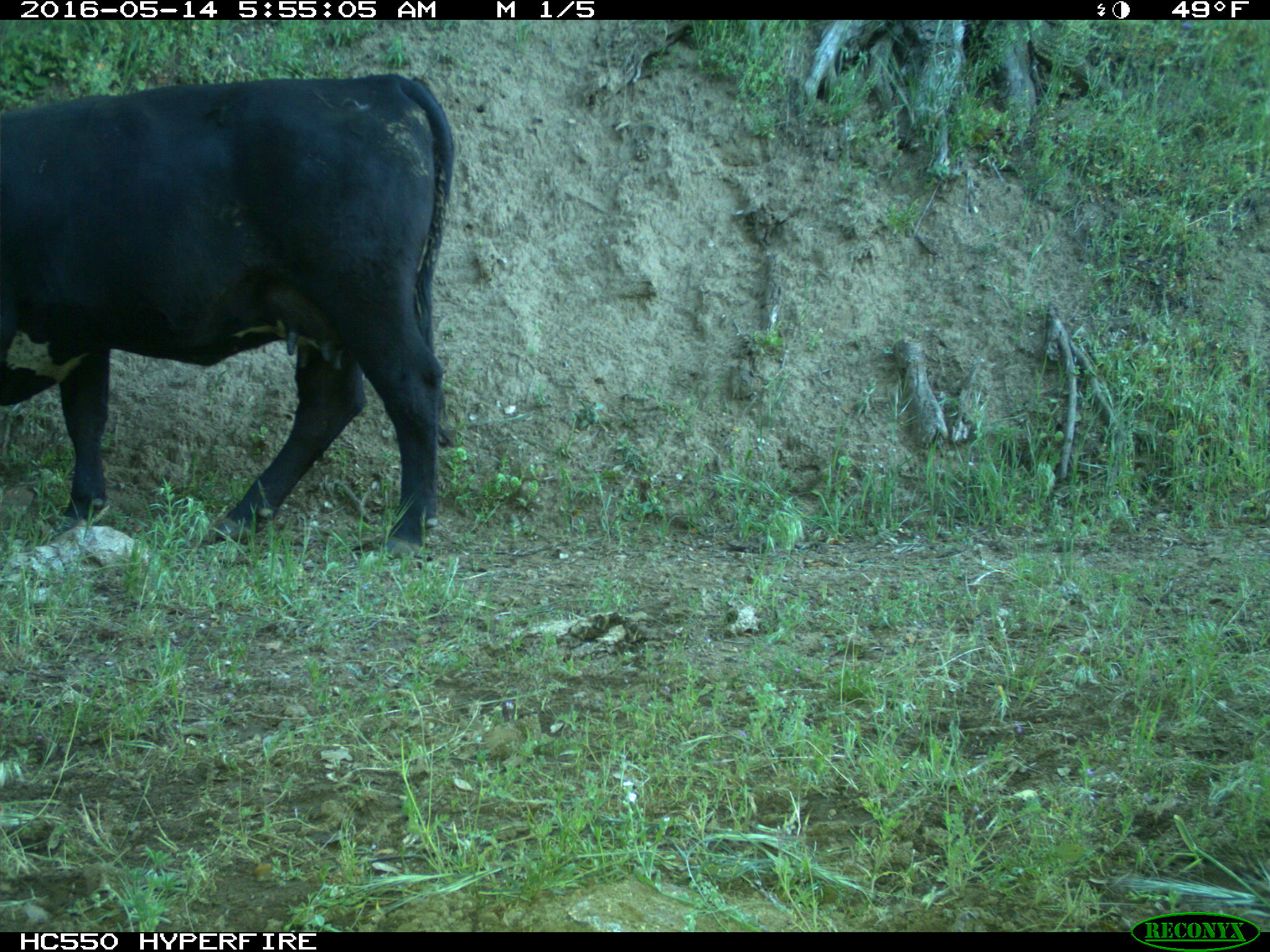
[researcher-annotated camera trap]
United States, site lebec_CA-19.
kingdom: Animalia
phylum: Chordata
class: Mammalia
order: Artiodactyla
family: Bovidae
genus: Bos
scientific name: Bos taurus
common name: domestic cow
Bos taurus (domestic cow).